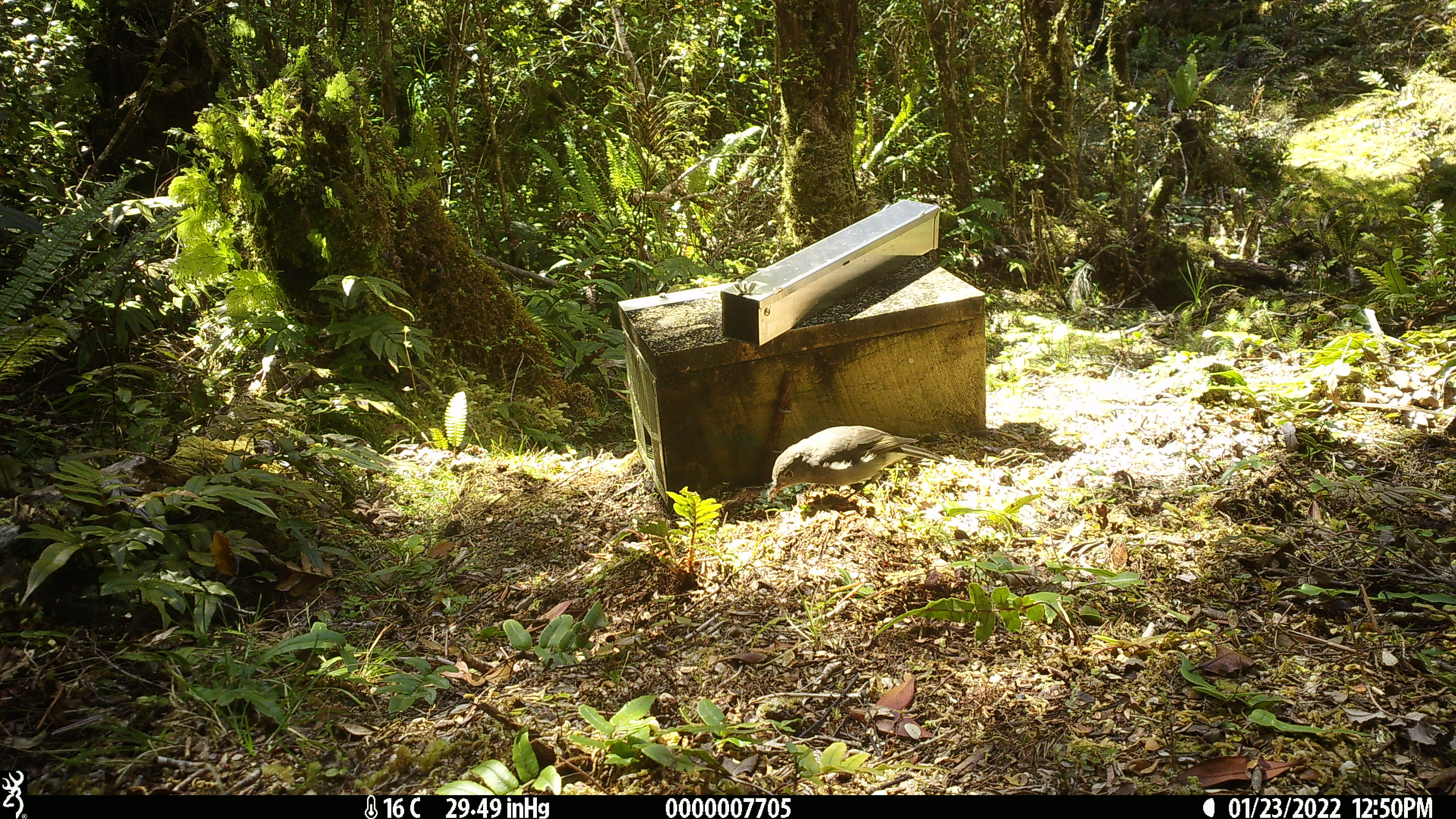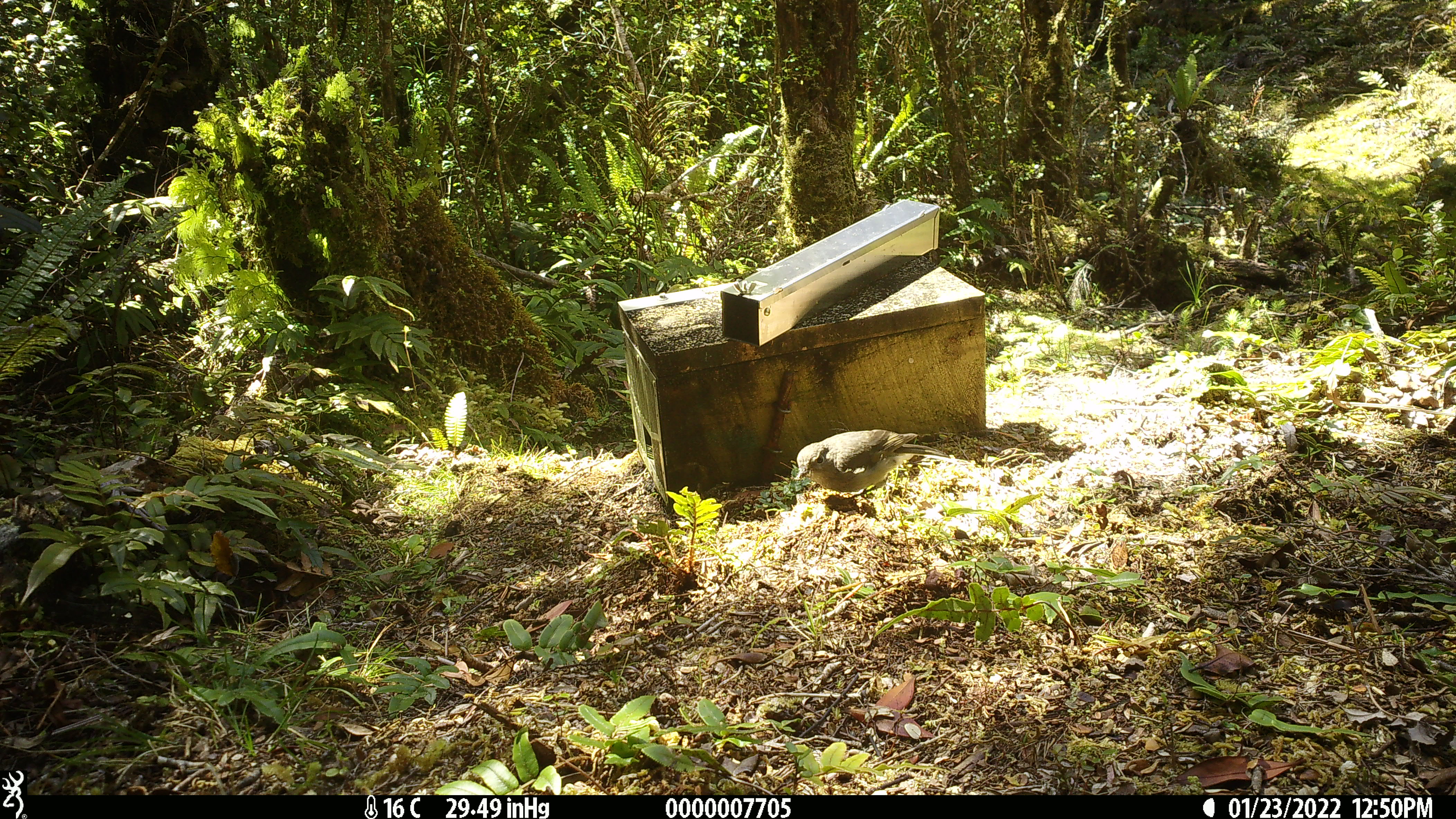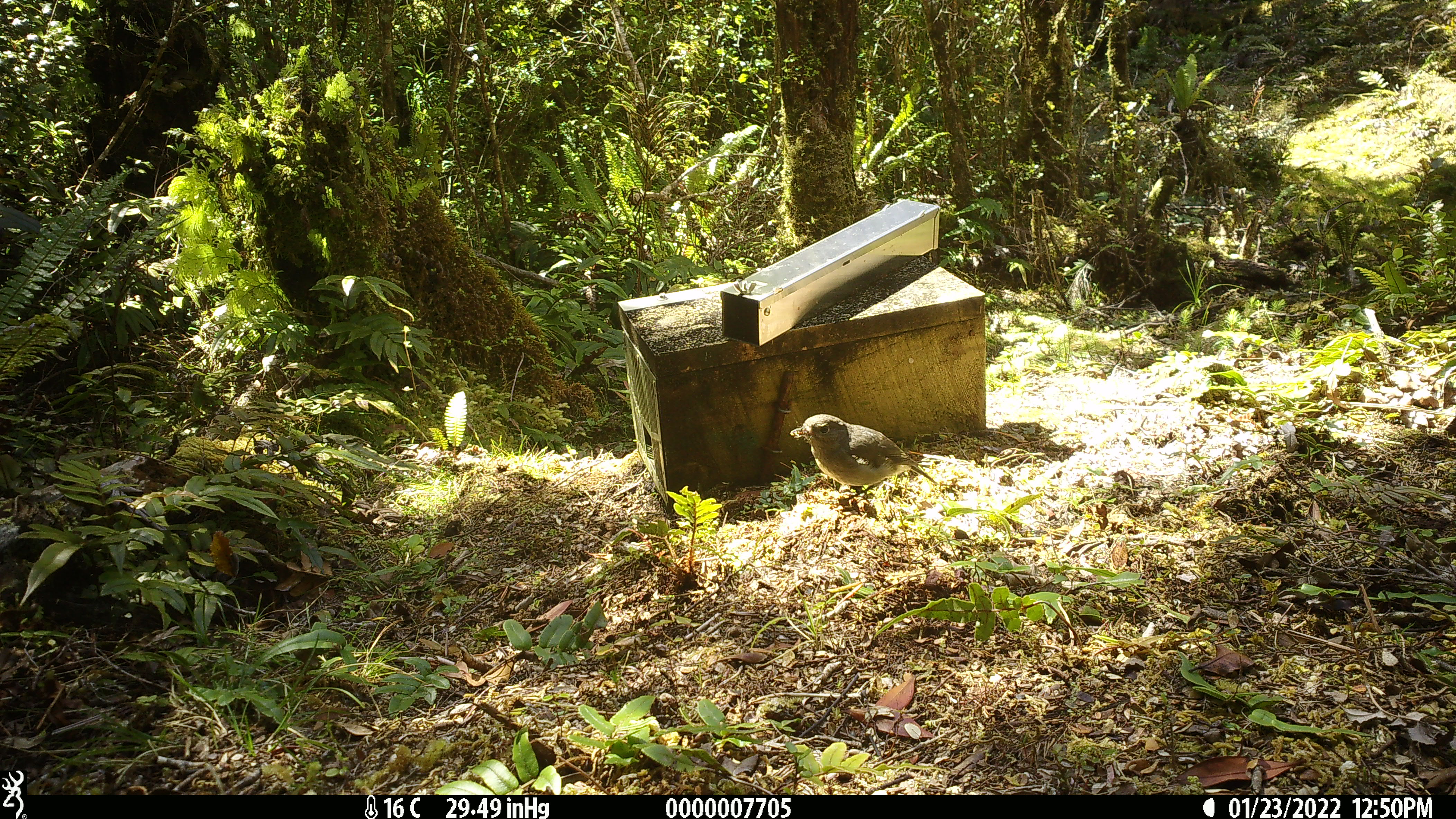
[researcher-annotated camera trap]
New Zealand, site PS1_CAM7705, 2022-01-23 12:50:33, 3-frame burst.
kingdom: Animalia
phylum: Chordata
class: Aves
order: Passeriformes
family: Petroicidae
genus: Petroica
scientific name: Petroica australis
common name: new zealand robin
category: robin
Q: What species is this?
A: Robin (new zealand robin) (Petroica australis).